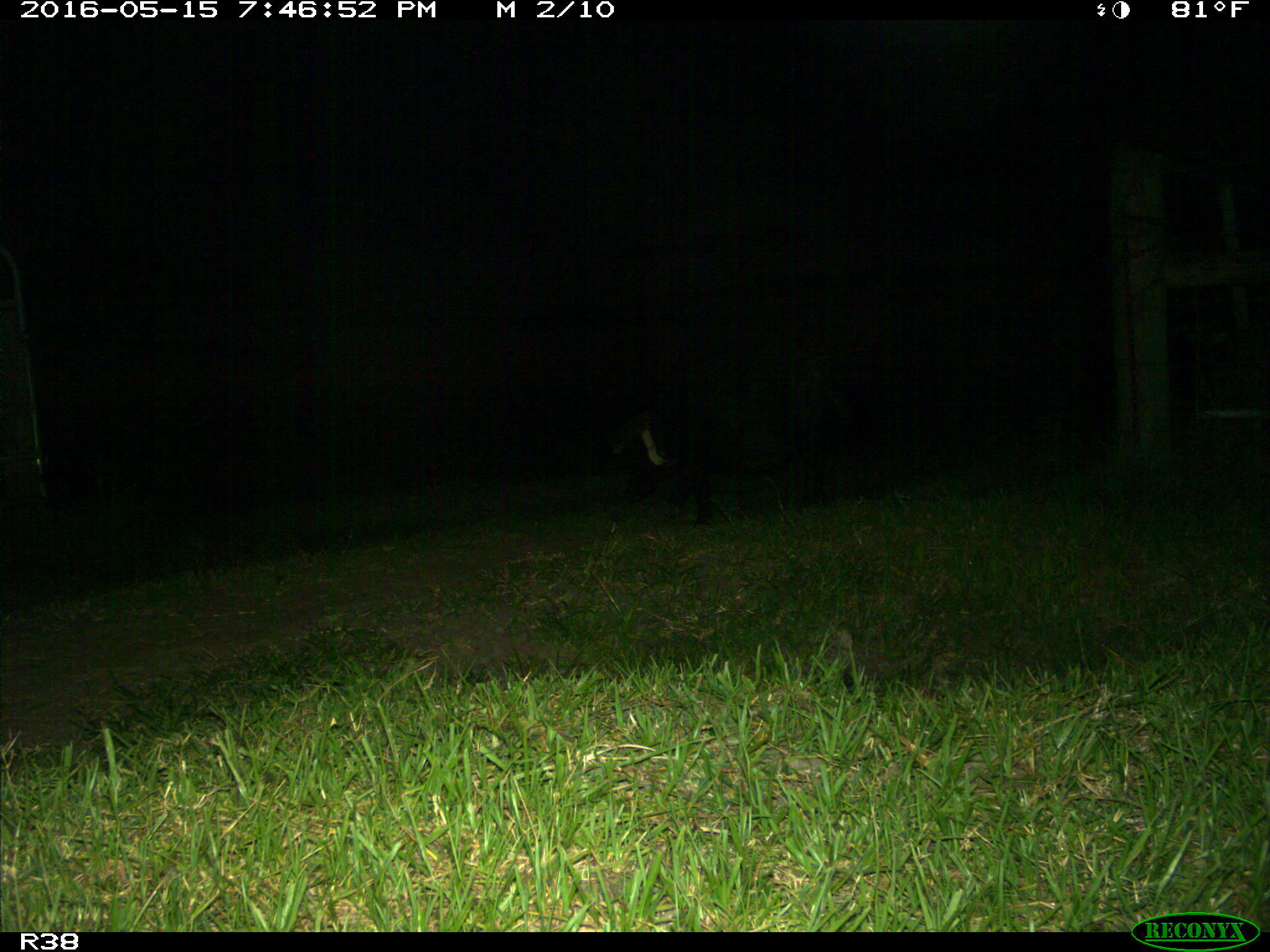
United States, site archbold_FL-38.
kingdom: Animalia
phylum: Chordata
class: Mammalia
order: Artiodactyla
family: Suidae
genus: Sus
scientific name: Sus scrofa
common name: wild boar